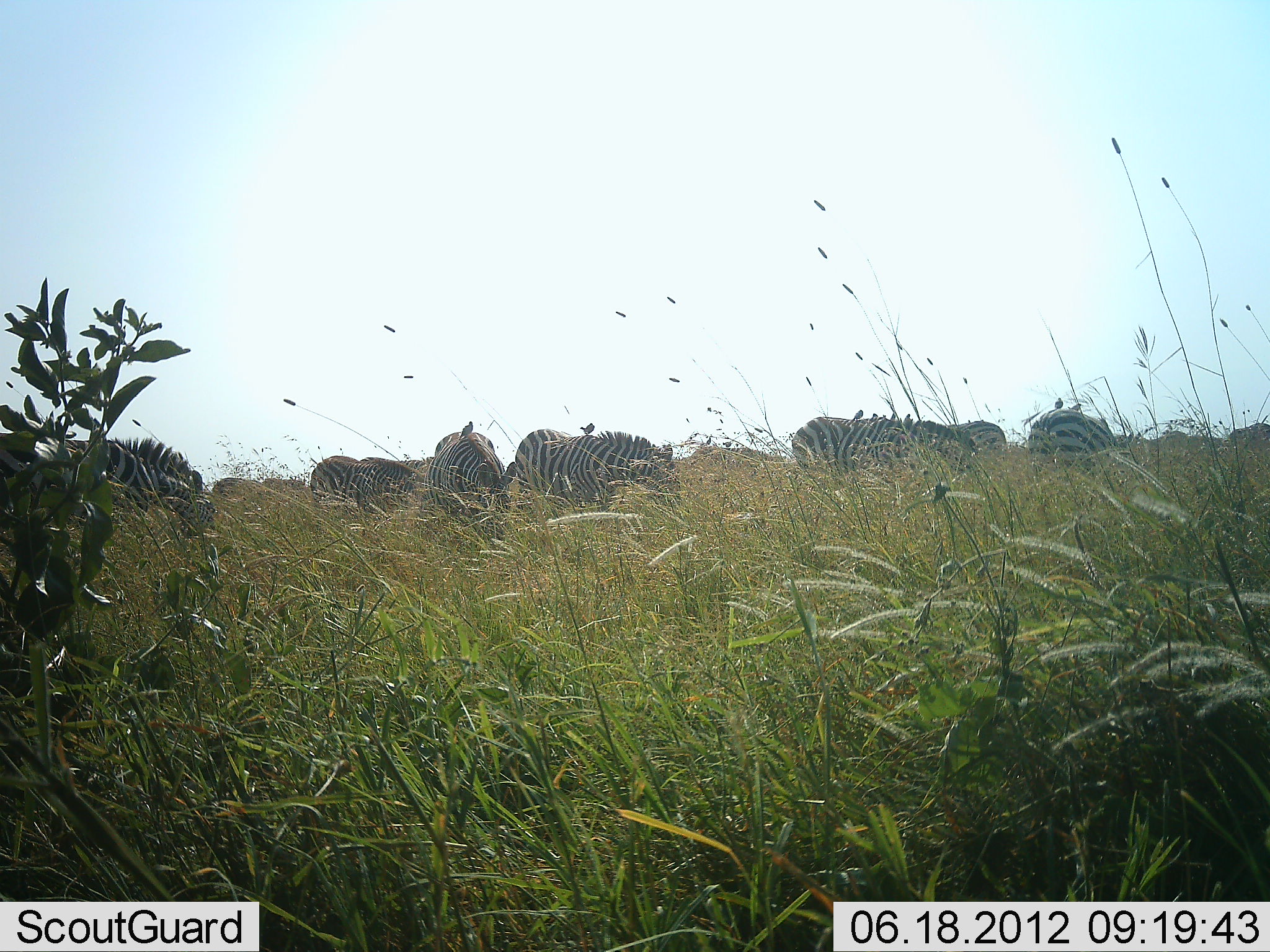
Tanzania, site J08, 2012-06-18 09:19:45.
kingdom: Animalia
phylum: Chordata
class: Mammalia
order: Perissodactyla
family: Equidae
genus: Equus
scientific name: Equus quagga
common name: plains zebra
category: zebra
Zebra (plains zebra) (Equus quagga), count 8. Behavior (volunteer vote fractions): standing 33%, resting 0%, moving 0%, interacting 7%. Young present (vote fraction): 0%. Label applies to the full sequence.